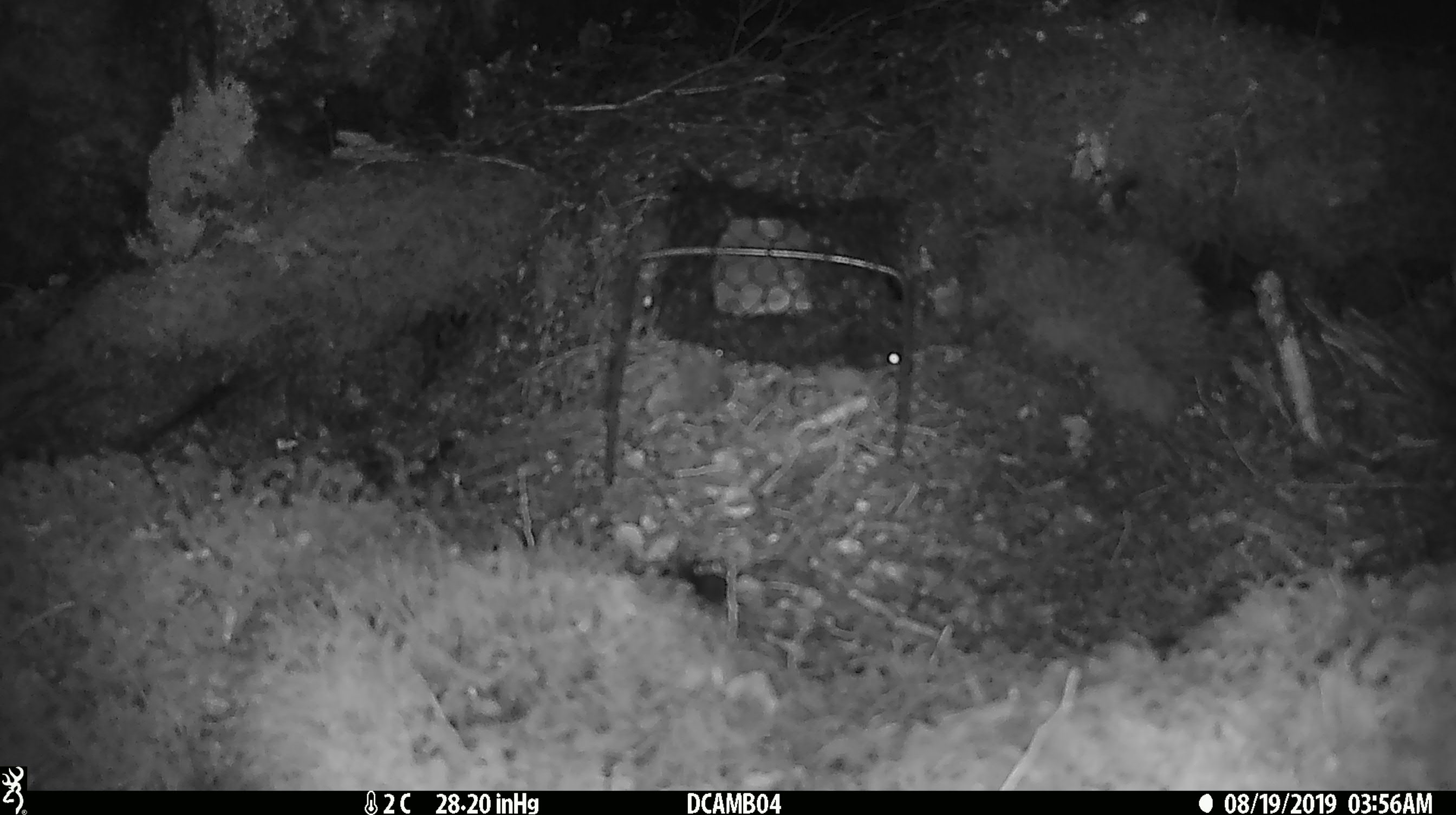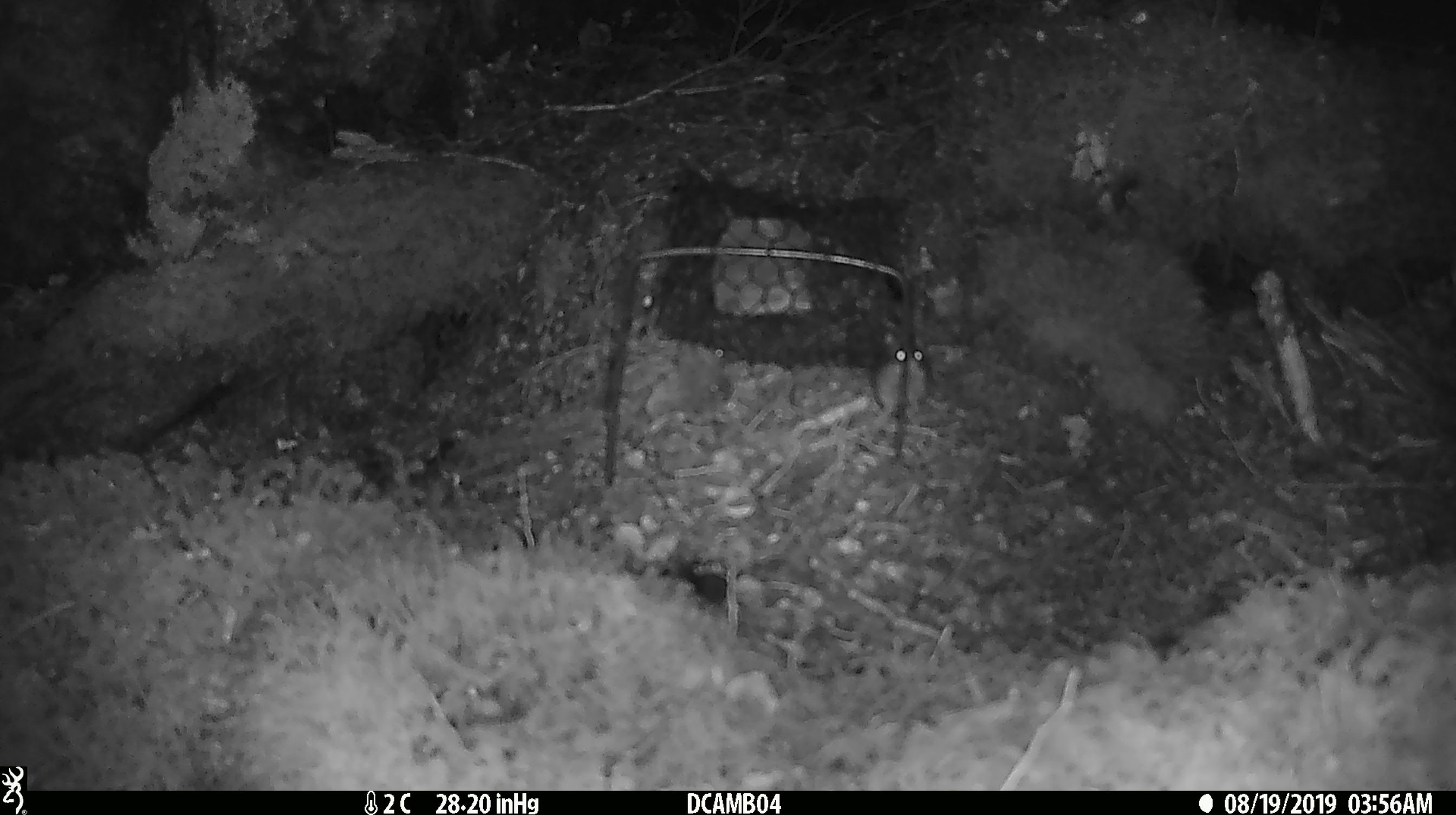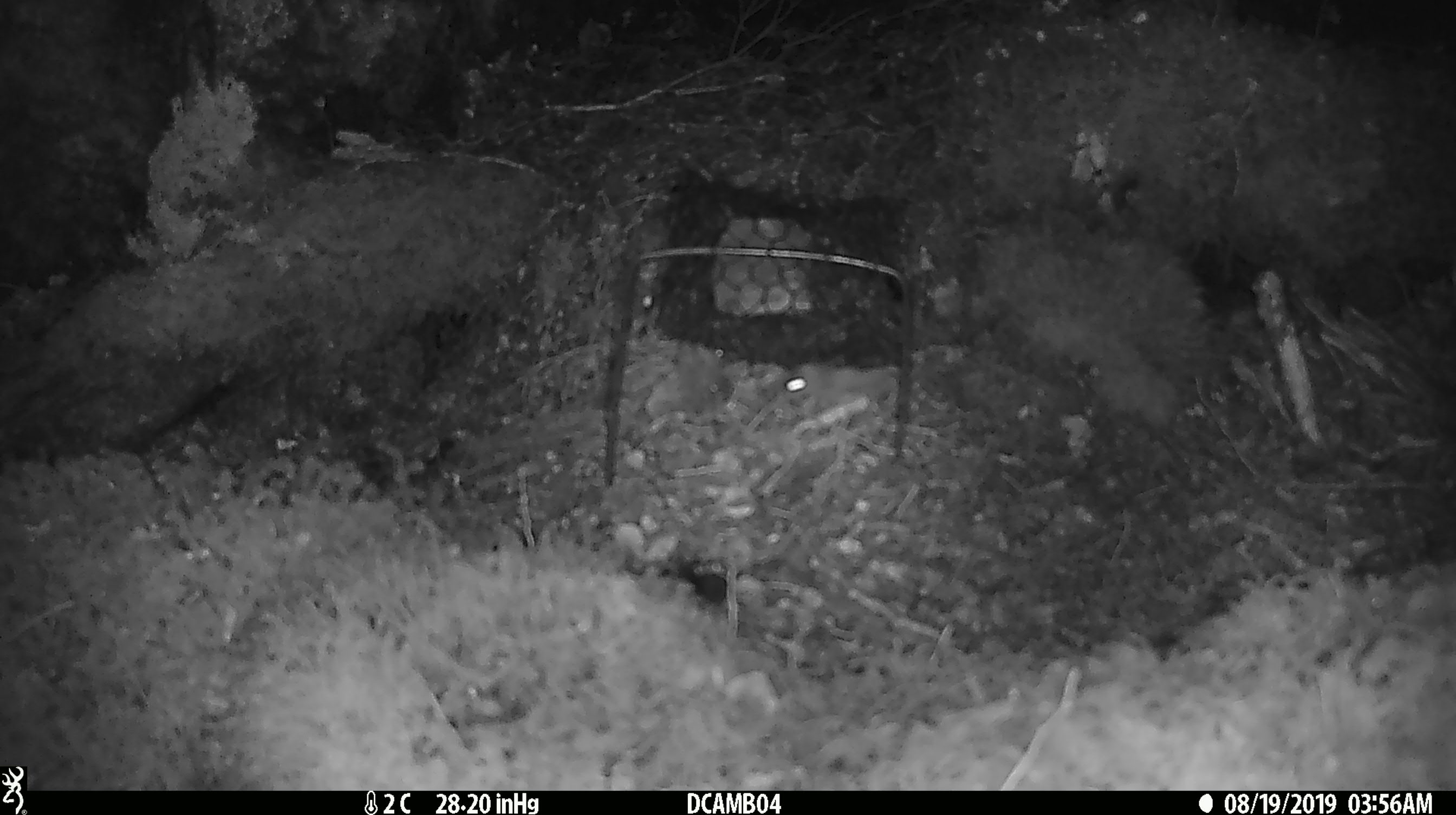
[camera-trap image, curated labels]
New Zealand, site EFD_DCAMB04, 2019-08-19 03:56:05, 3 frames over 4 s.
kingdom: Animalia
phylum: Chordata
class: Mammalia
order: Rodentia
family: Muridae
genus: Mus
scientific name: Mus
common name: mouse